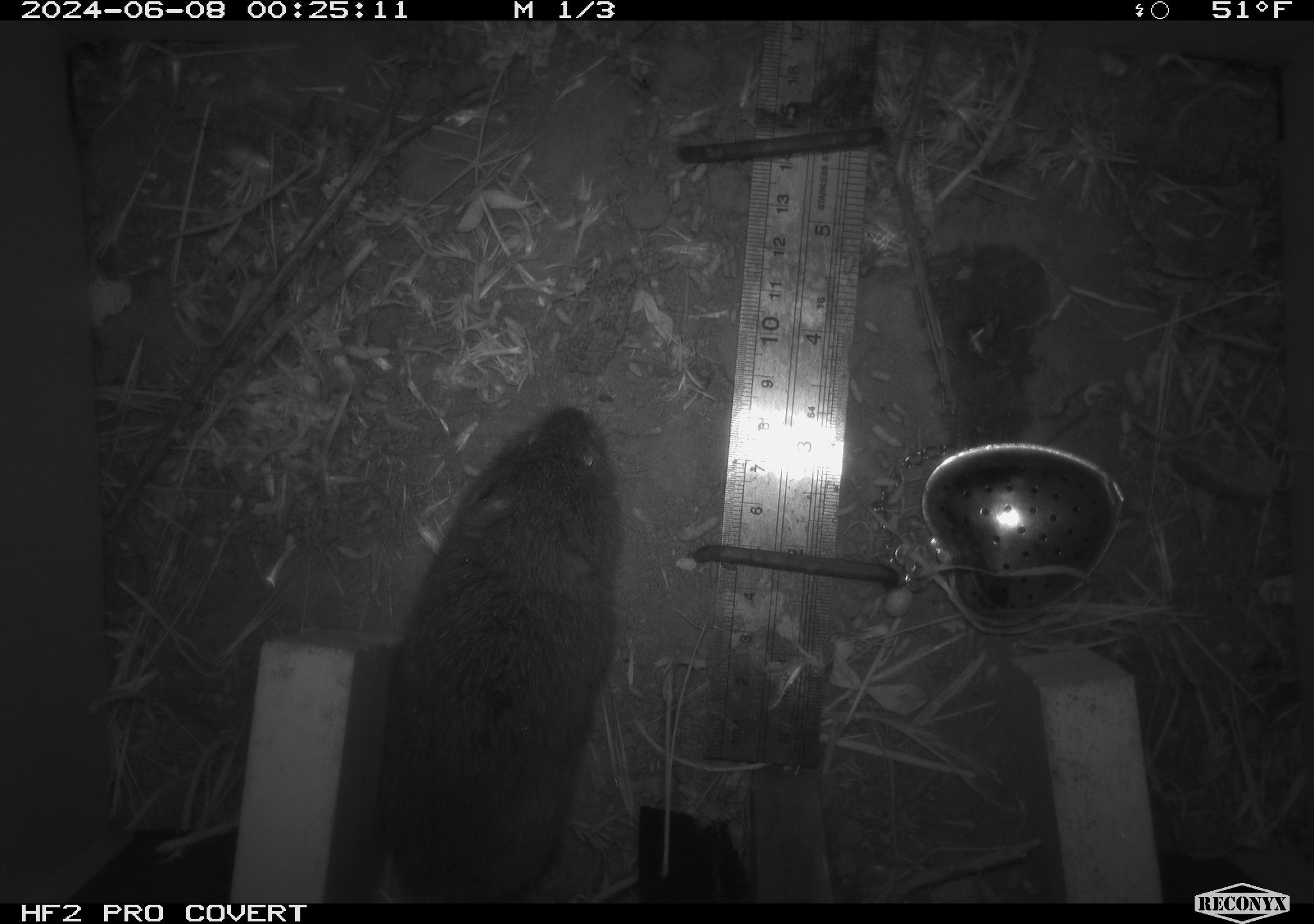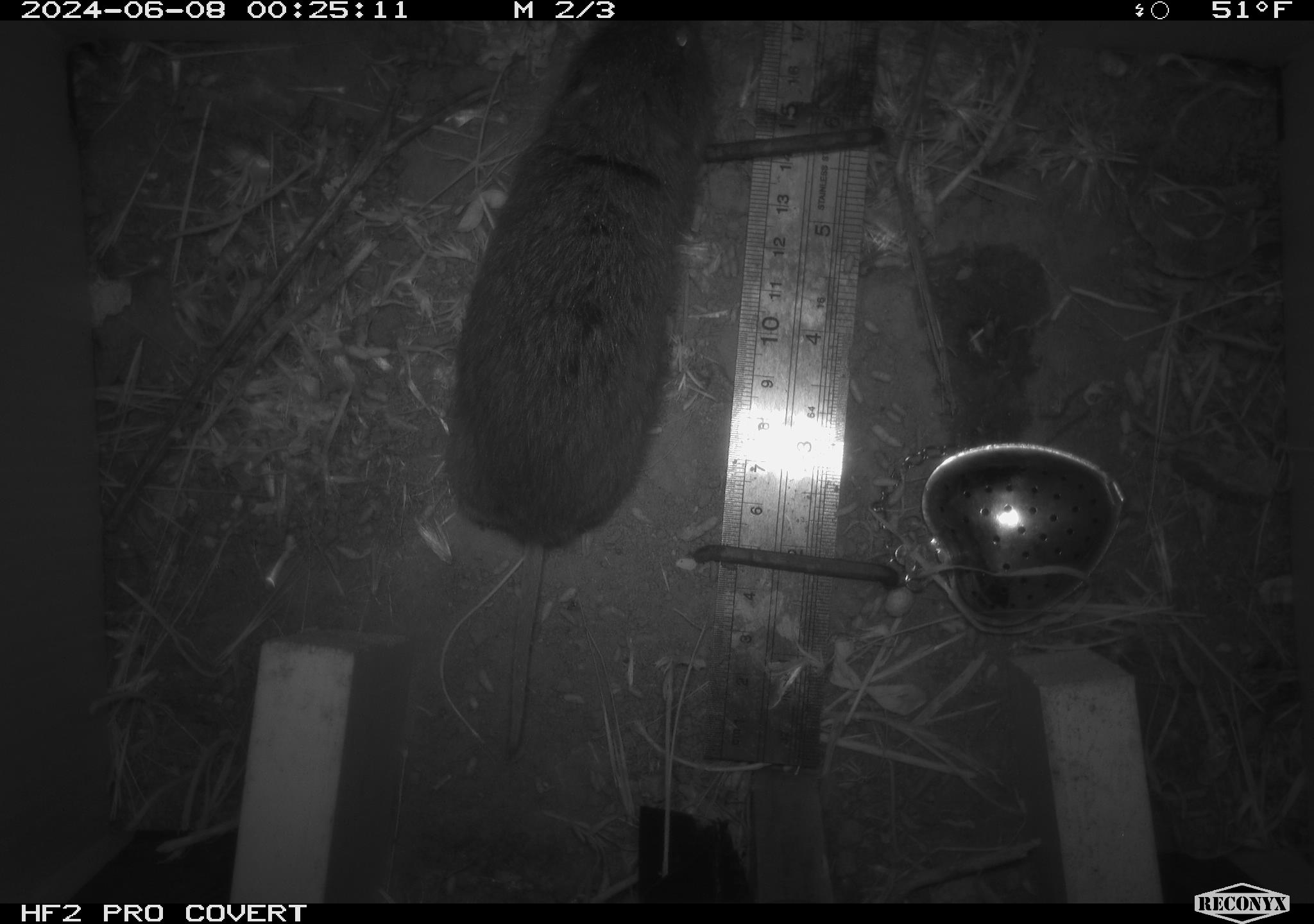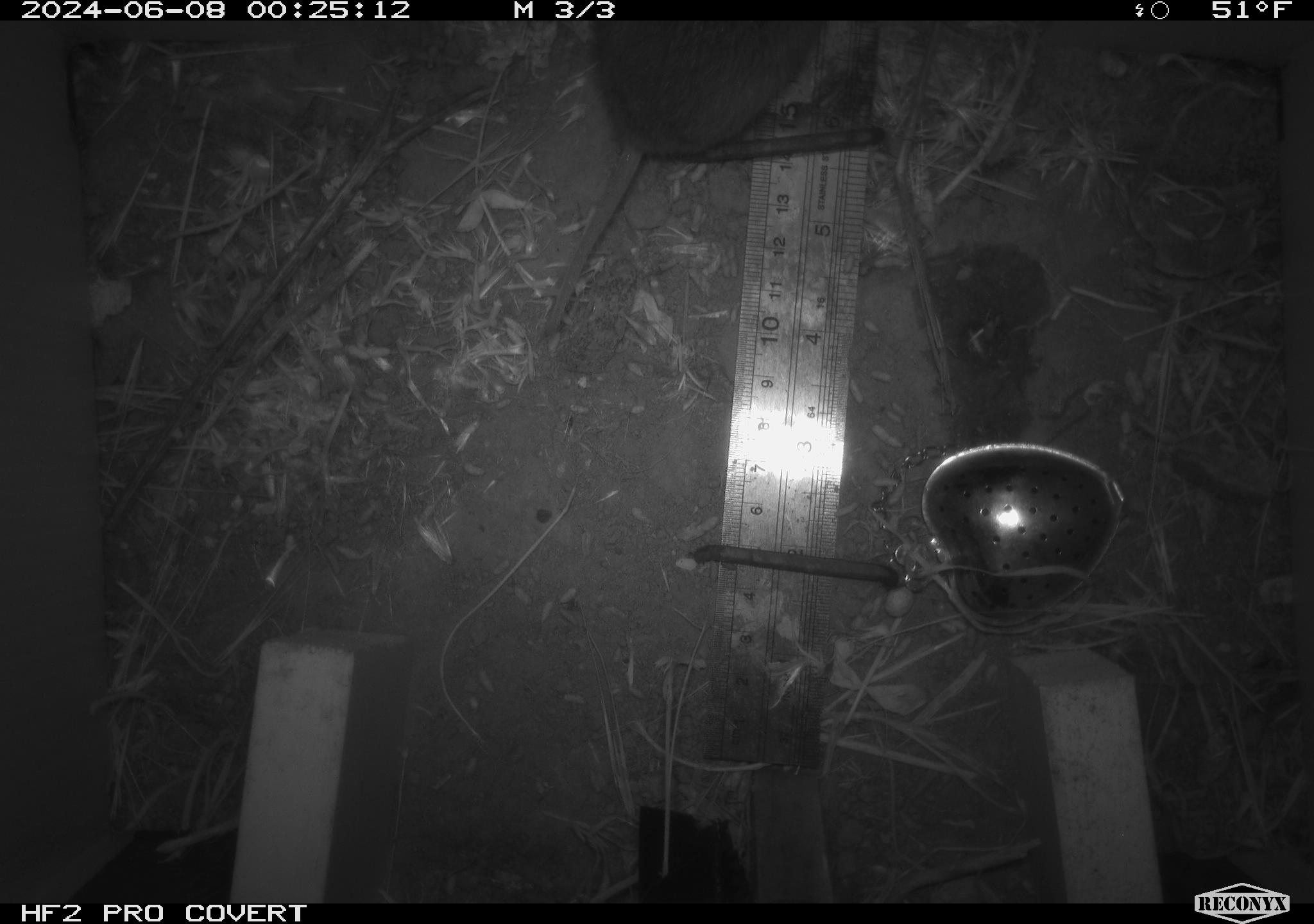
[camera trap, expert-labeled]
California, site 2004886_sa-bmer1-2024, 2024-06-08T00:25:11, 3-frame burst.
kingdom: Animalia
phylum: Chordata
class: Mammalia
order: Rodentia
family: Cricetidae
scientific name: Arvicolinae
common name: voles, lemmings, and muskrats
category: arvicolinae subfamily